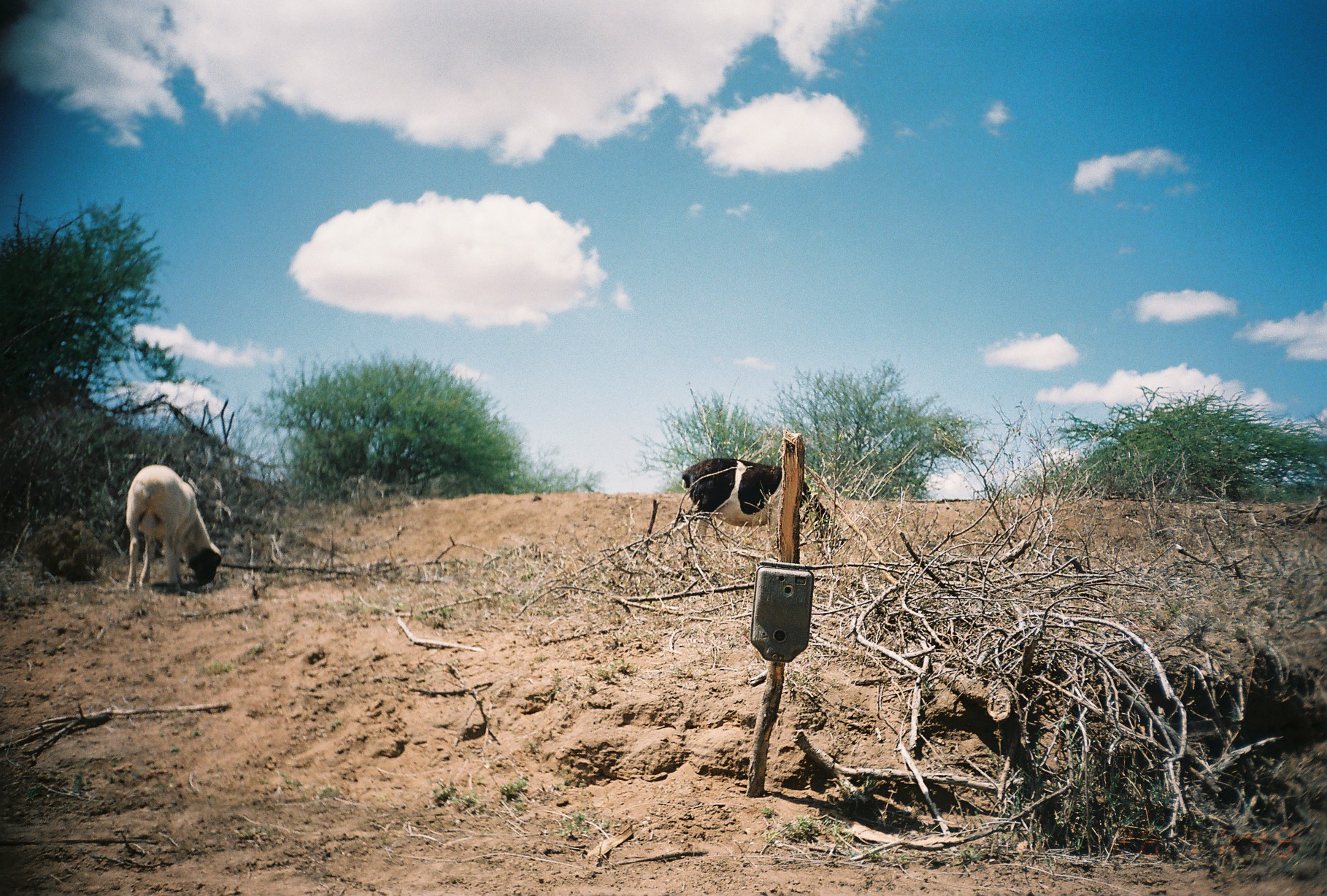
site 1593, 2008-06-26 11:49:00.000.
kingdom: Animalia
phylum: Chordata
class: Mammalia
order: Artiodactyla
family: Bovidae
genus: Ovis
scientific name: Ovis aries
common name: domestic sheep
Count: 2.